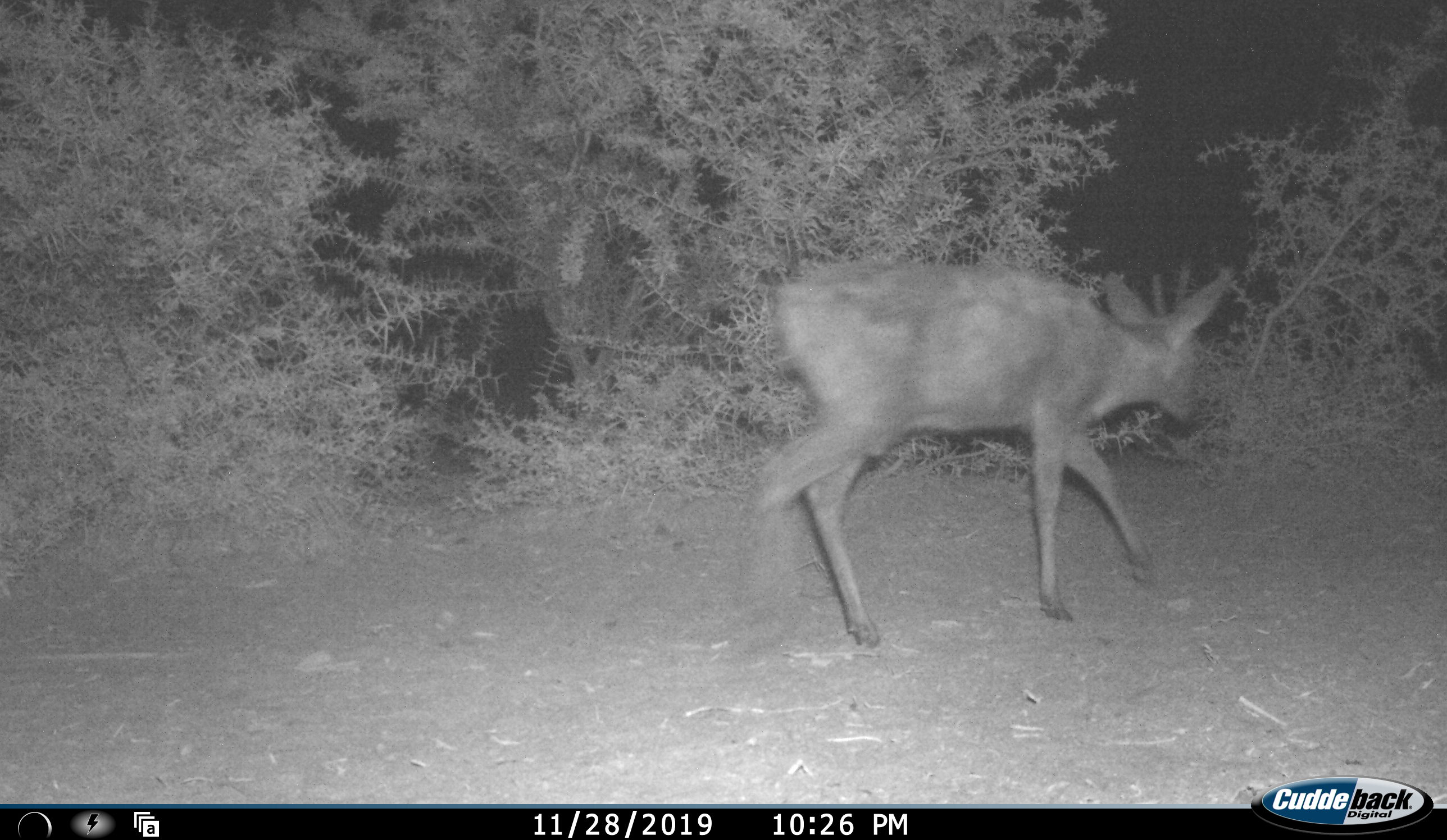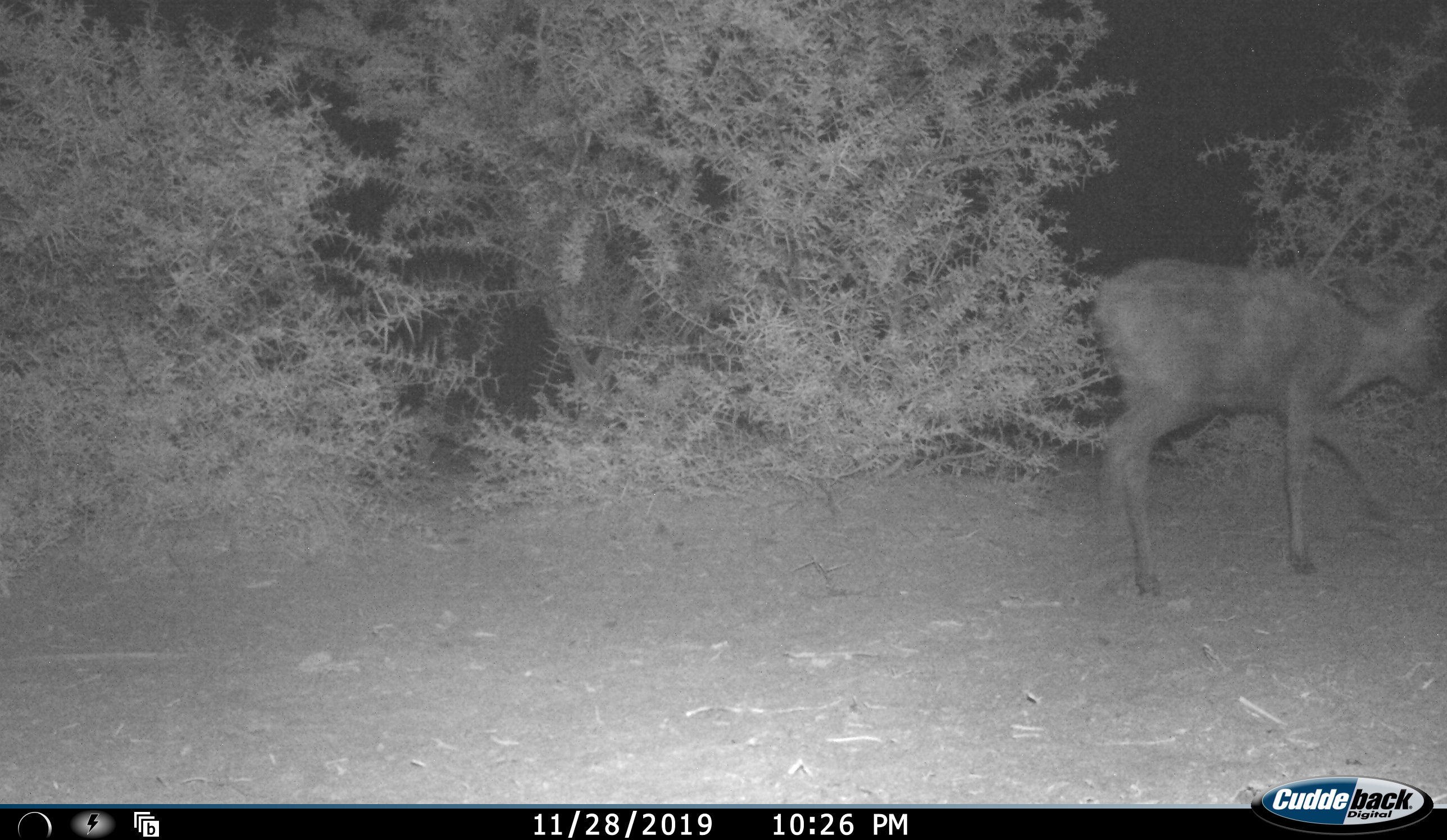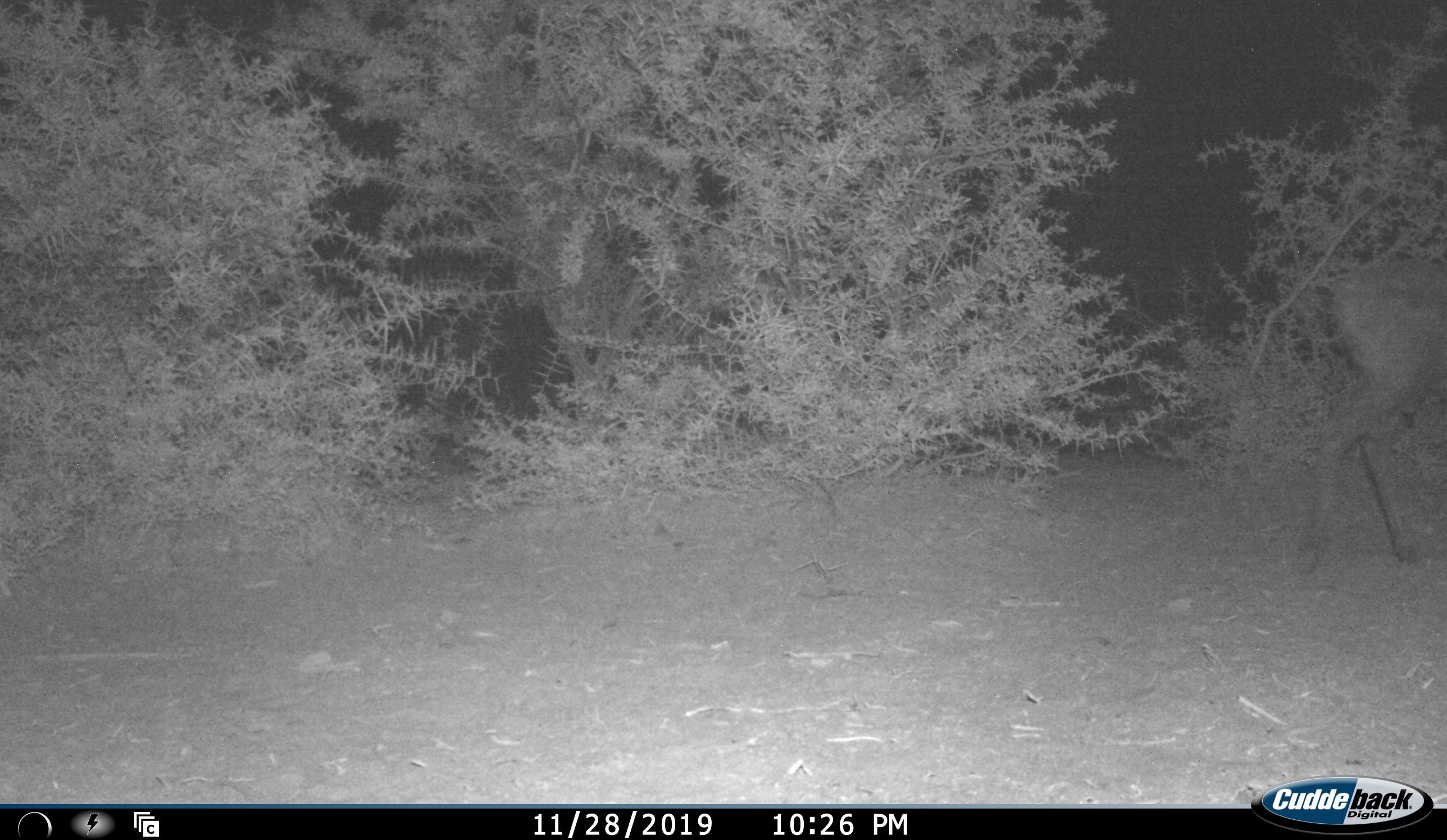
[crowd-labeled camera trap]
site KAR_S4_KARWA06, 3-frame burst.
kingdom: Animalia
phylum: Chordata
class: Mammalia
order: Artiodactyla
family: Bovidae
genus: Sylvicapra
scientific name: Sylvicapra grimmia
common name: common duiker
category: duikercommongrey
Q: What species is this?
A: Duikercommongrey (common duiker) (Sylvicapra grimmia).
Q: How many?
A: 1.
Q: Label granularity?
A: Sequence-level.